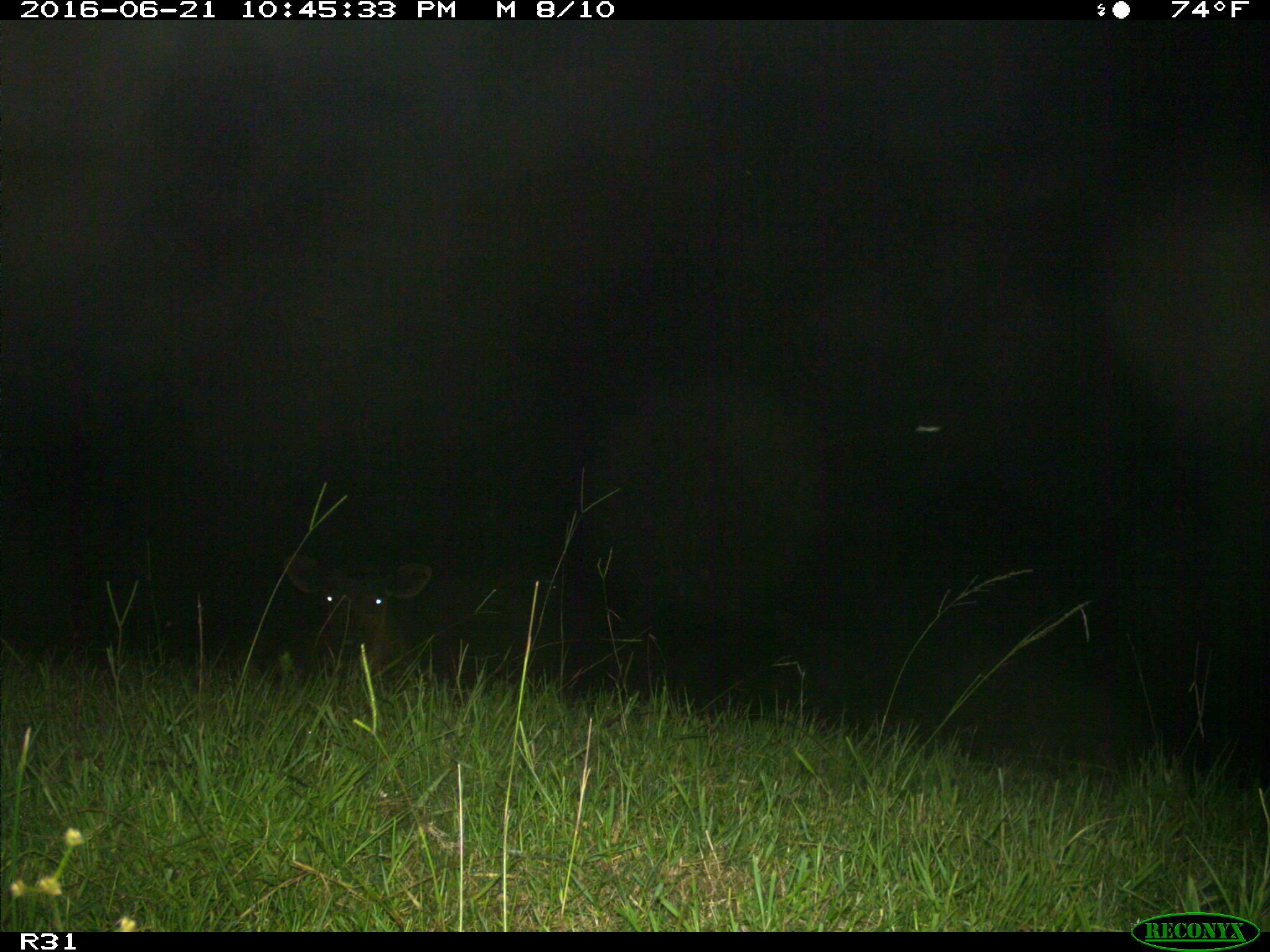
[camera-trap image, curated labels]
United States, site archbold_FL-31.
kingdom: Animalia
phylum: Chordata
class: Mammalia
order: Artiodactyla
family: Bovidae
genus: Bos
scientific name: Bos taurus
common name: domestic cow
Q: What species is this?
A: Bos taurus (domestic cow).